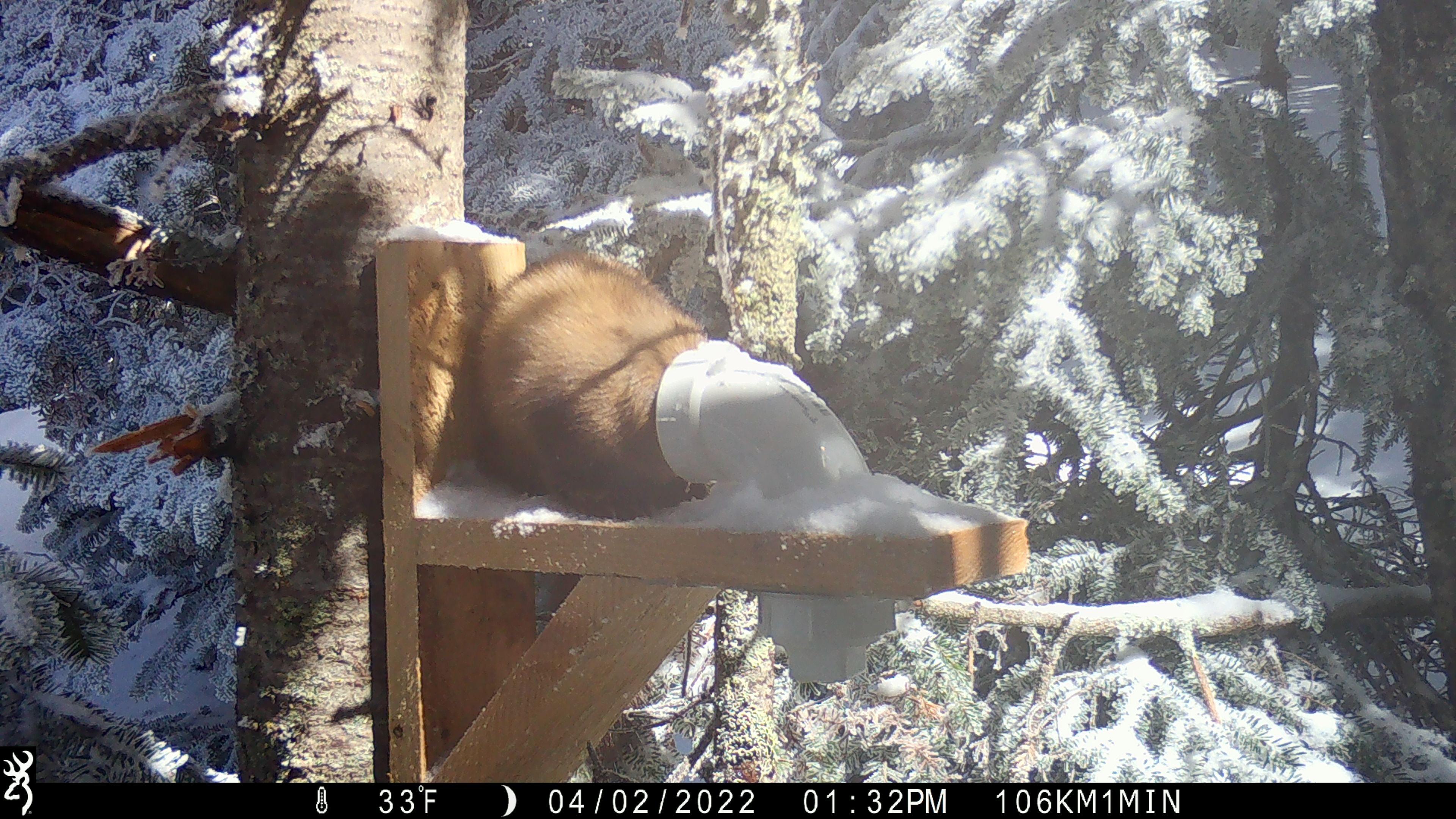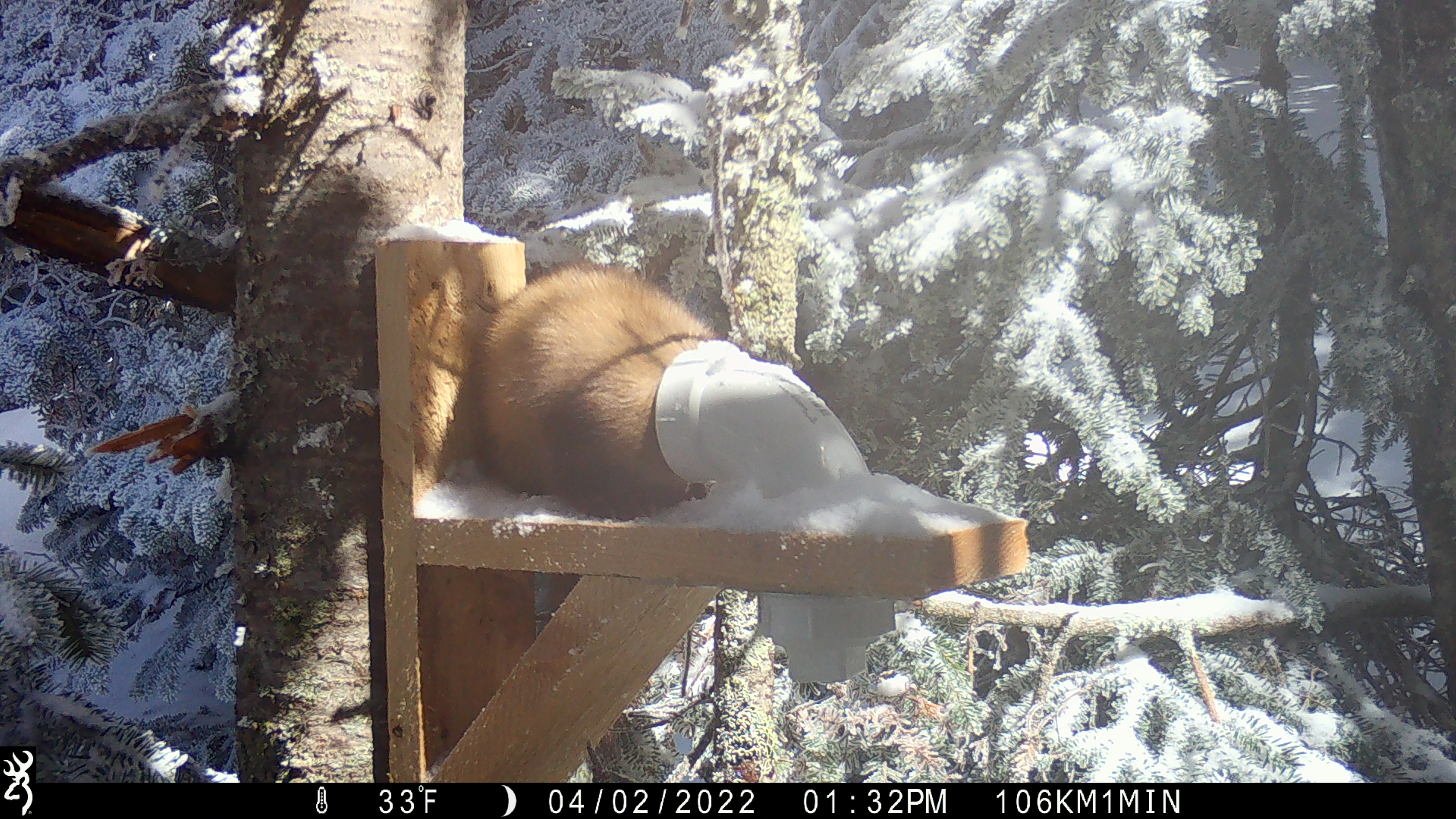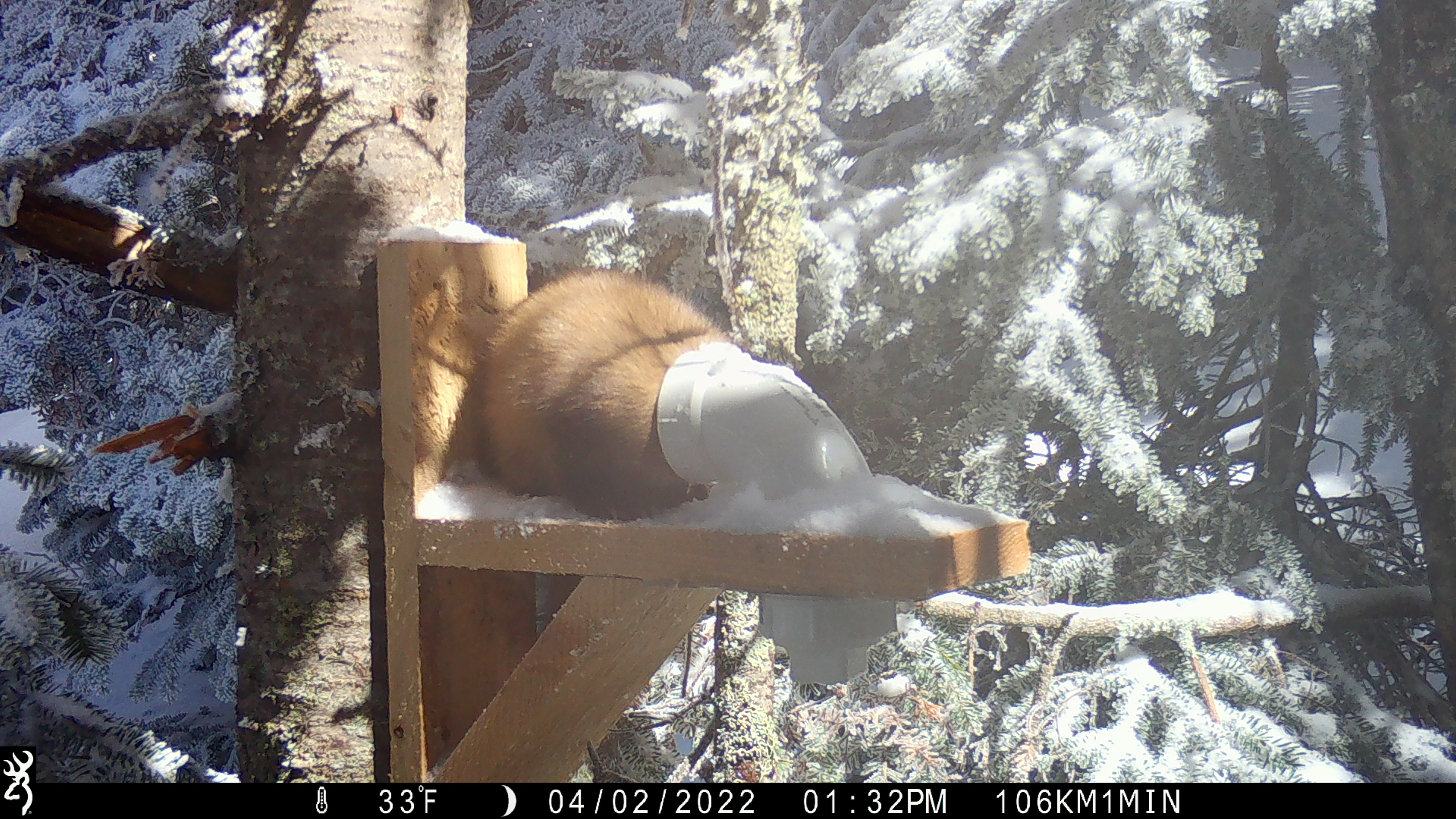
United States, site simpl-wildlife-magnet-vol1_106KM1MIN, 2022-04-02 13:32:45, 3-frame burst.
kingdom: Animalia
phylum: Chordata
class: Mammalia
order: Carnivora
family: Mustelidae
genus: Martes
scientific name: Martes americana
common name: american marten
American marten (Martes americana).